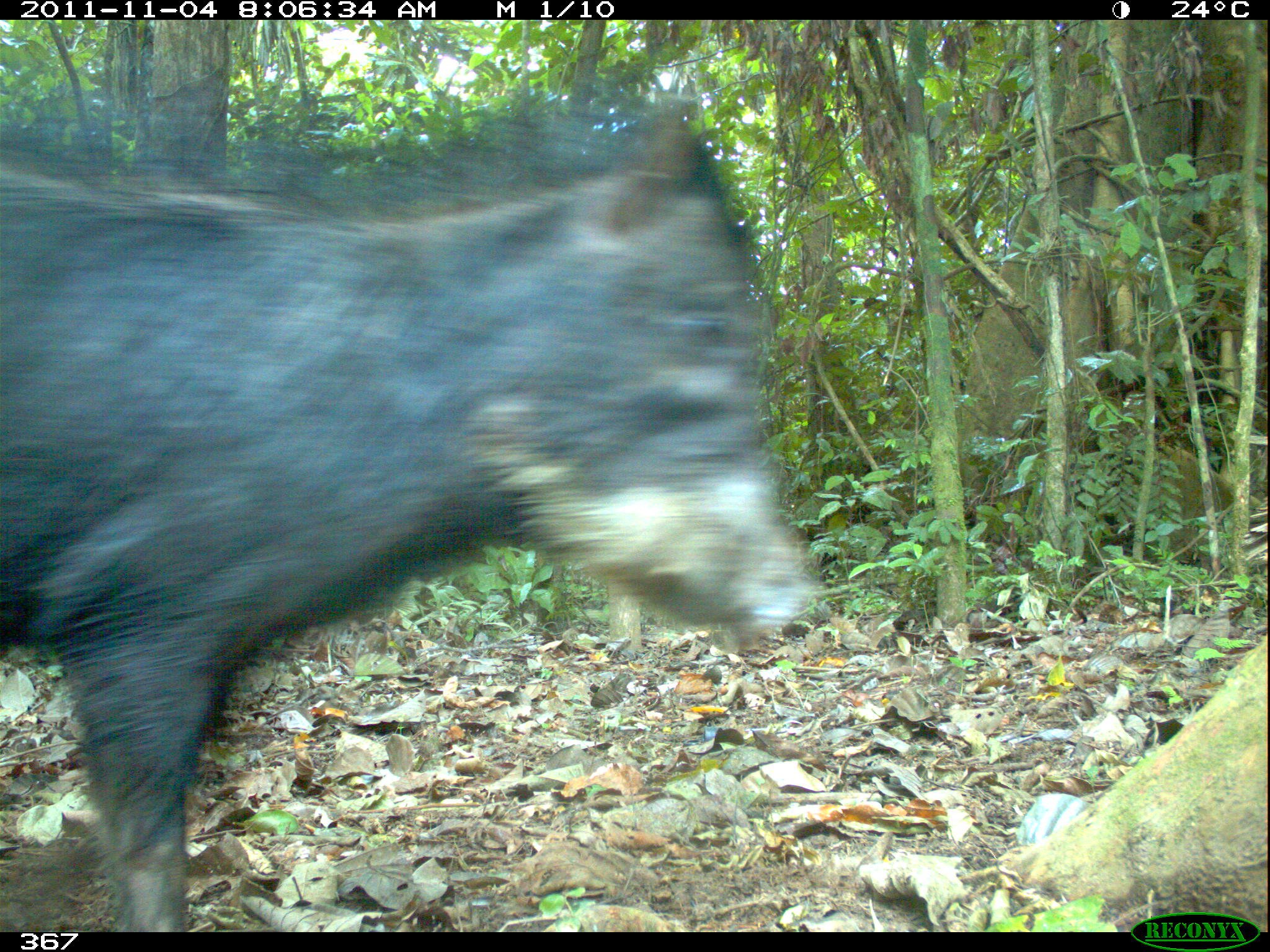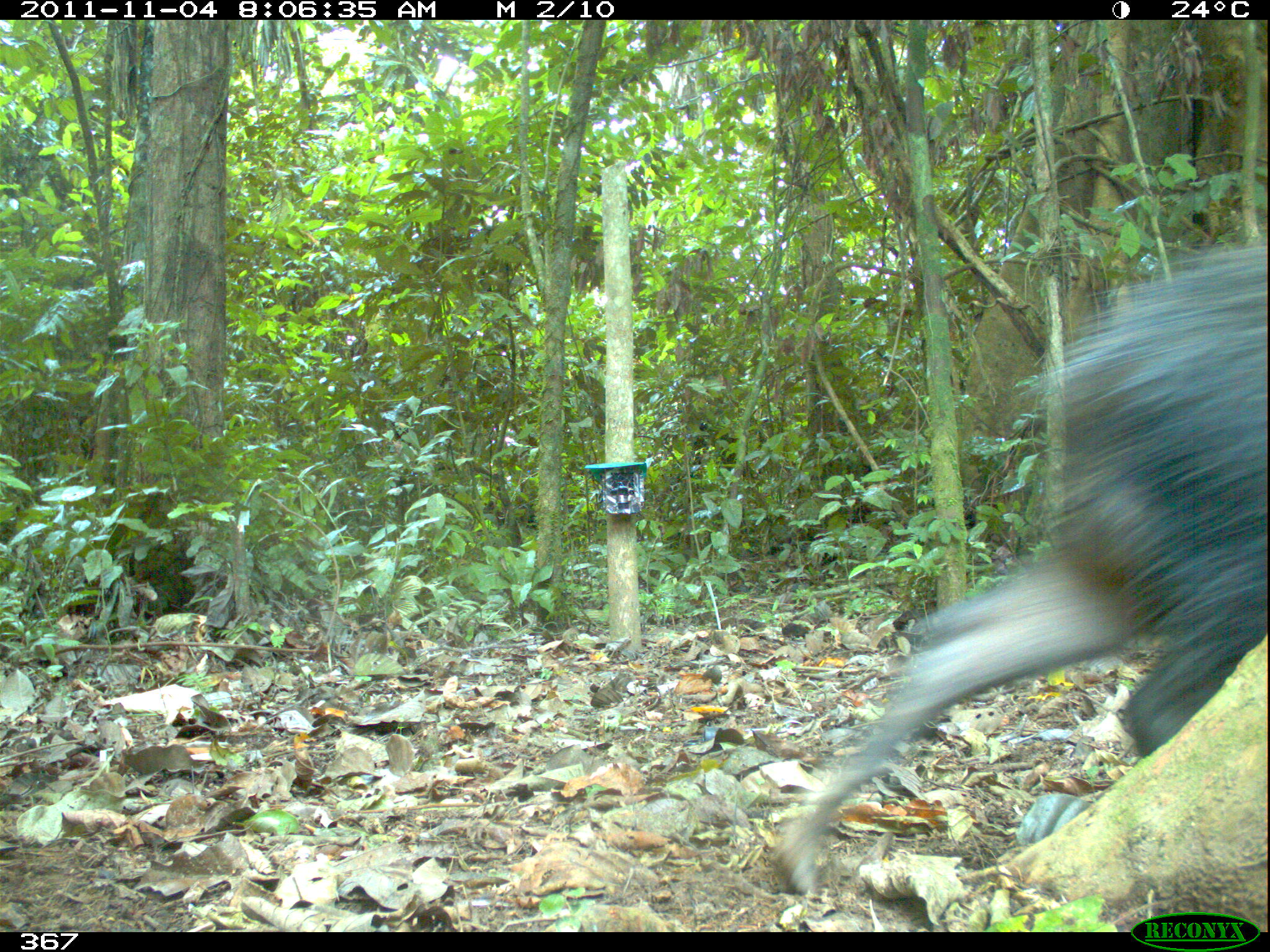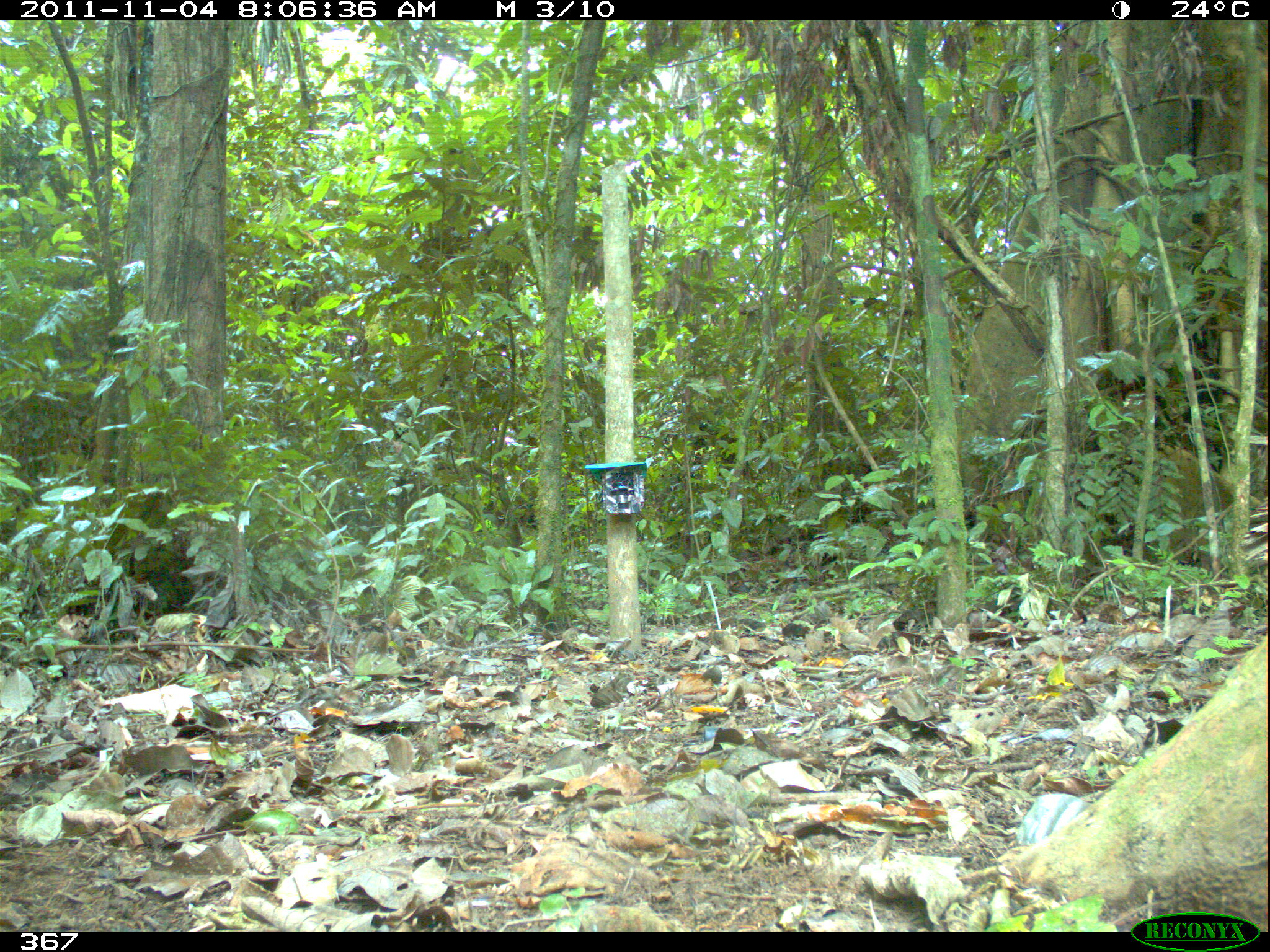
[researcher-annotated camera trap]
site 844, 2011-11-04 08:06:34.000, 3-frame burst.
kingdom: Animalia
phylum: Chordata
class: Mammalia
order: Artiodactyla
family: Tayassuidae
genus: Tayassu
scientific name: Tayassu pecari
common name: white-lipped peccary